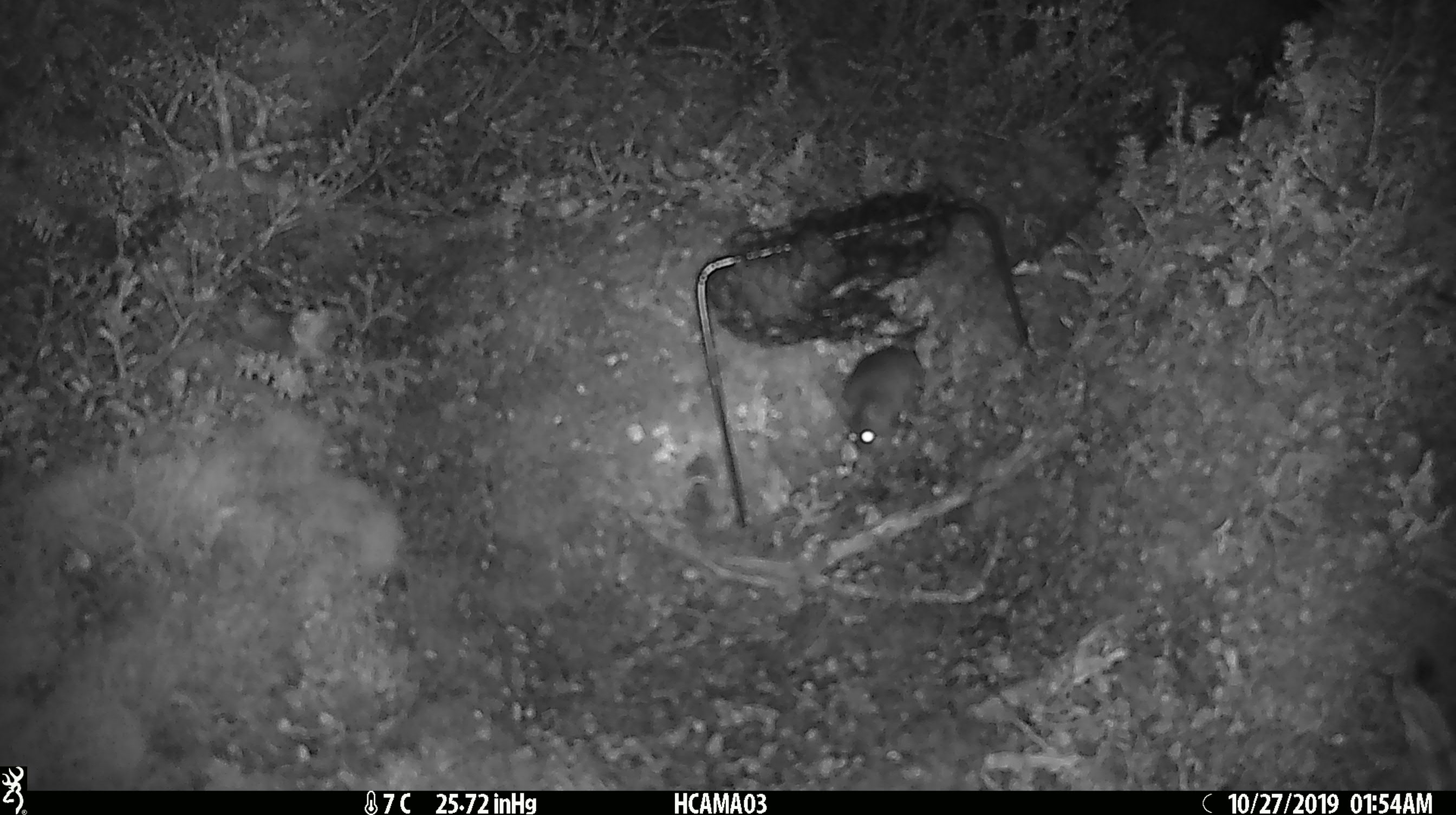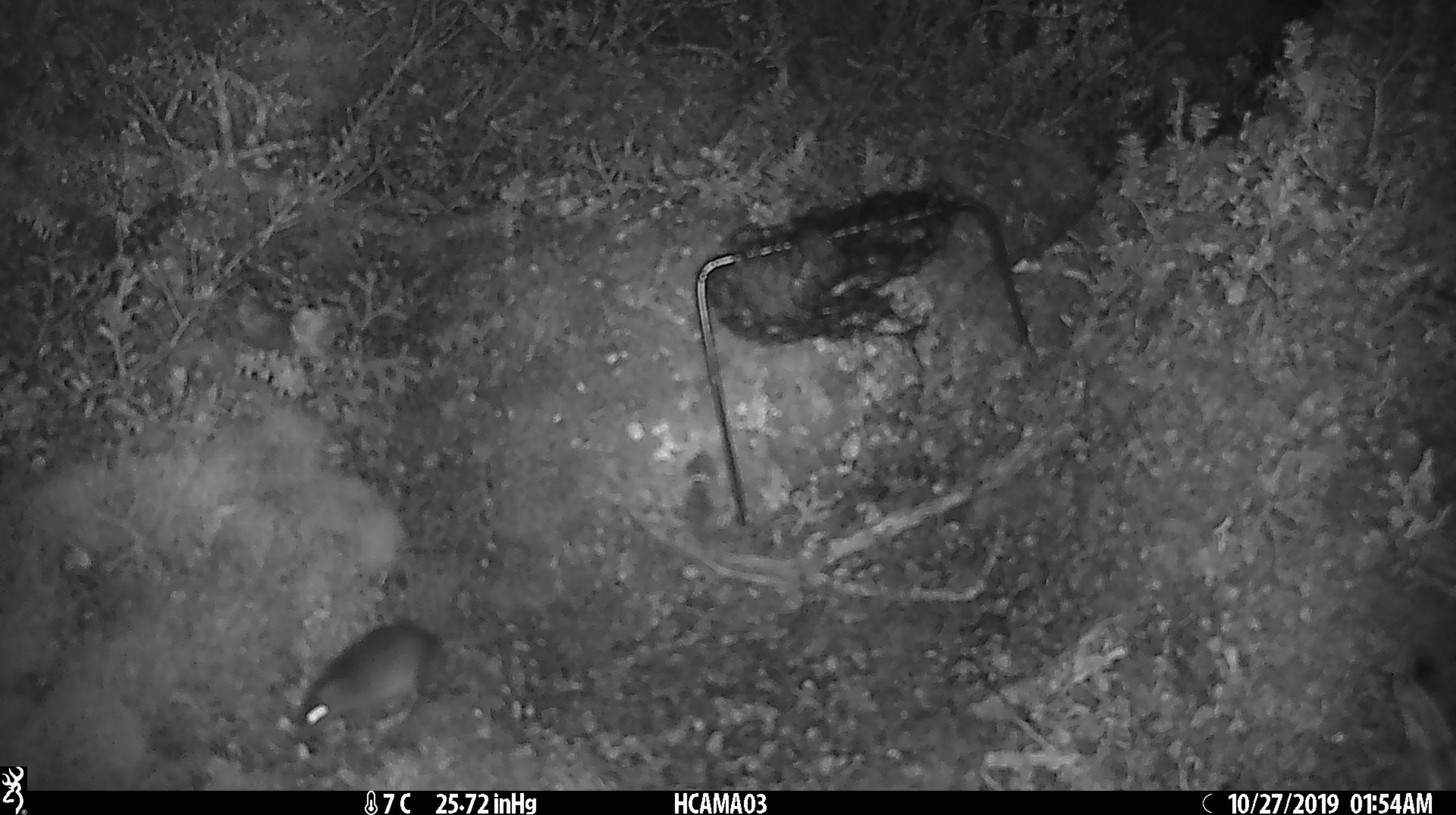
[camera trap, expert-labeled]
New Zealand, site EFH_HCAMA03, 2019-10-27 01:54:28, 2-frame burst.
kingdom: Animalia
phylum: Chordata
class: Mammalia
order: Rodentia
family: Muridae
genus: Mus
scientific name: Mus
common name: mouse